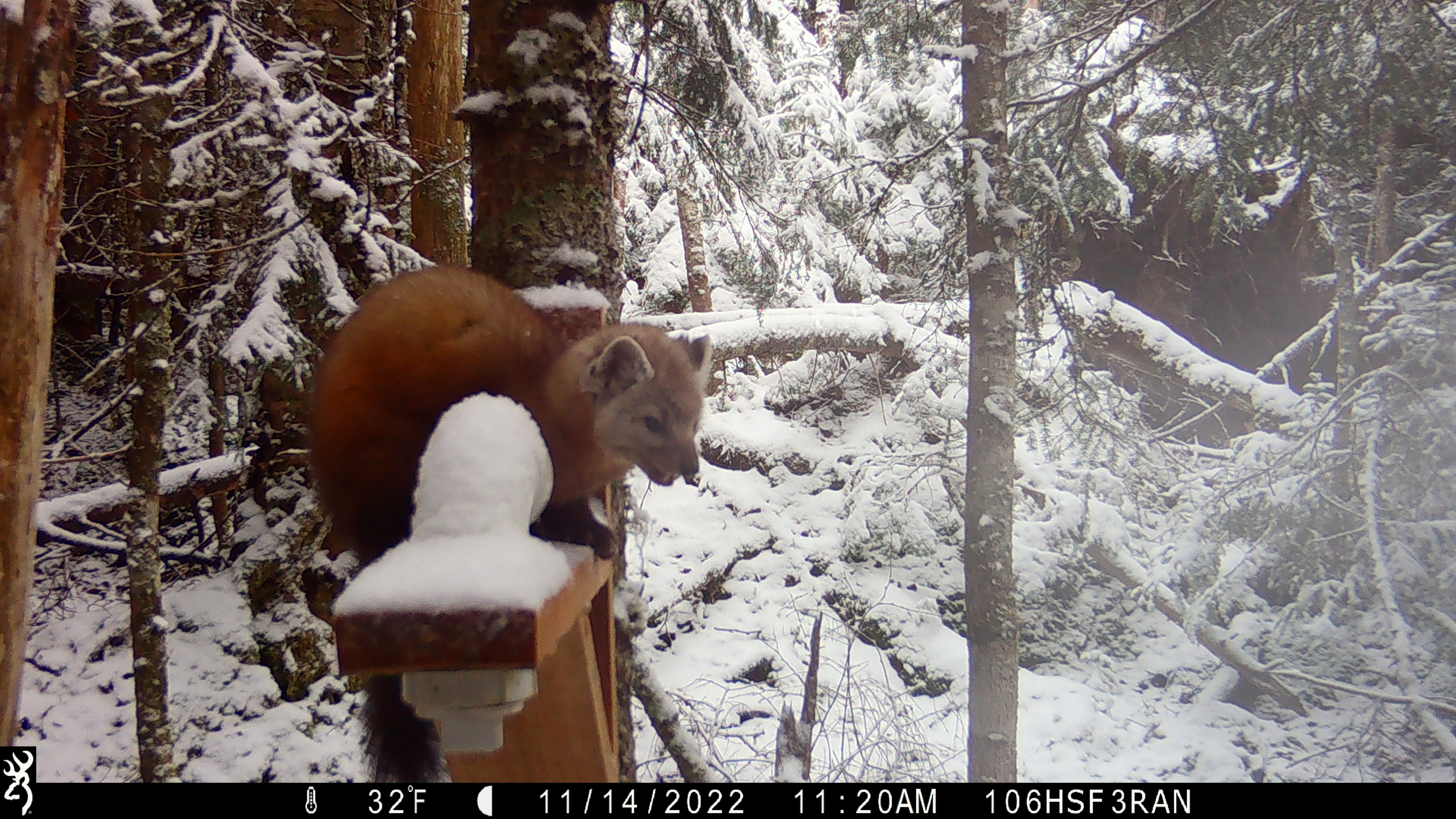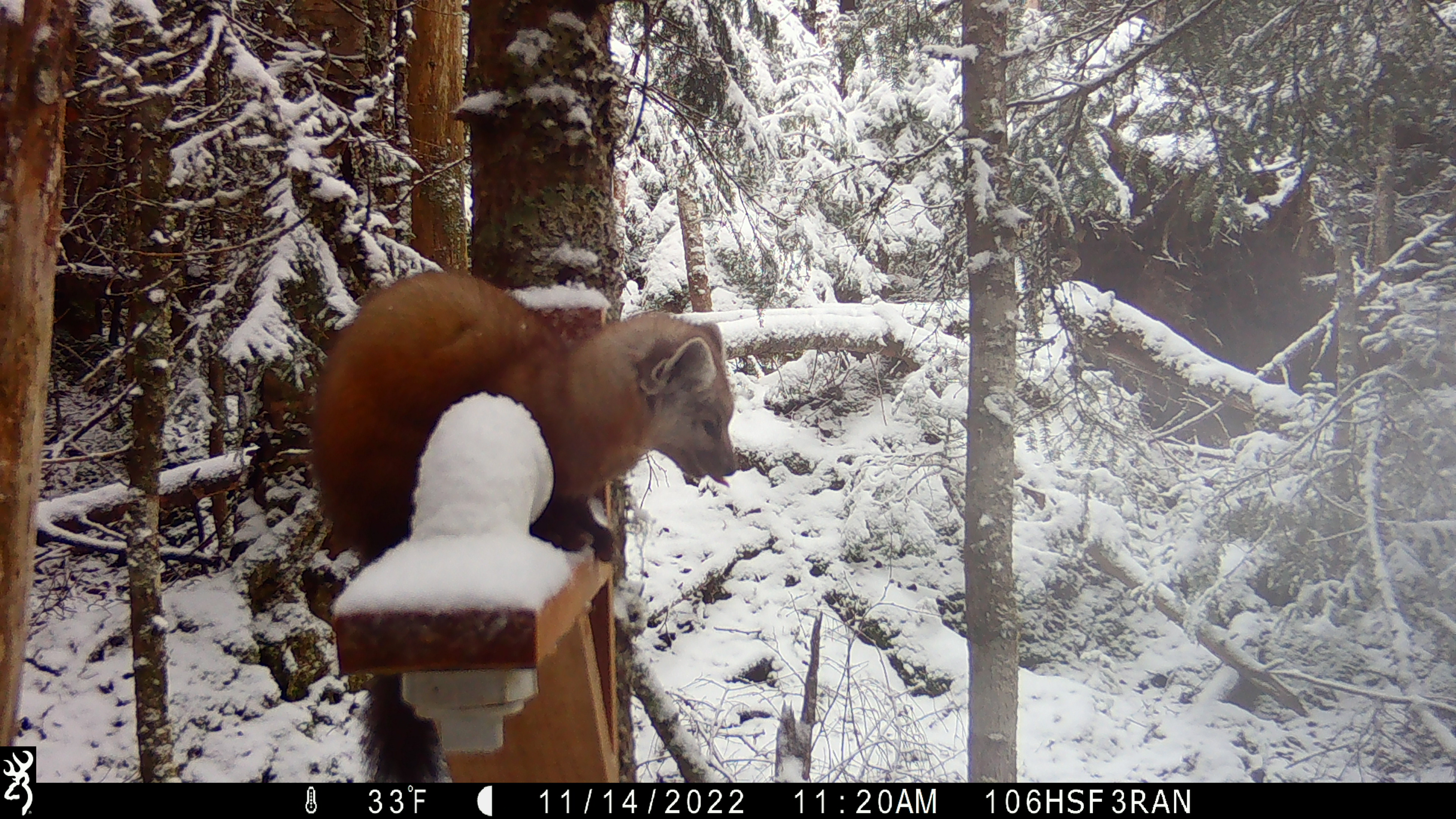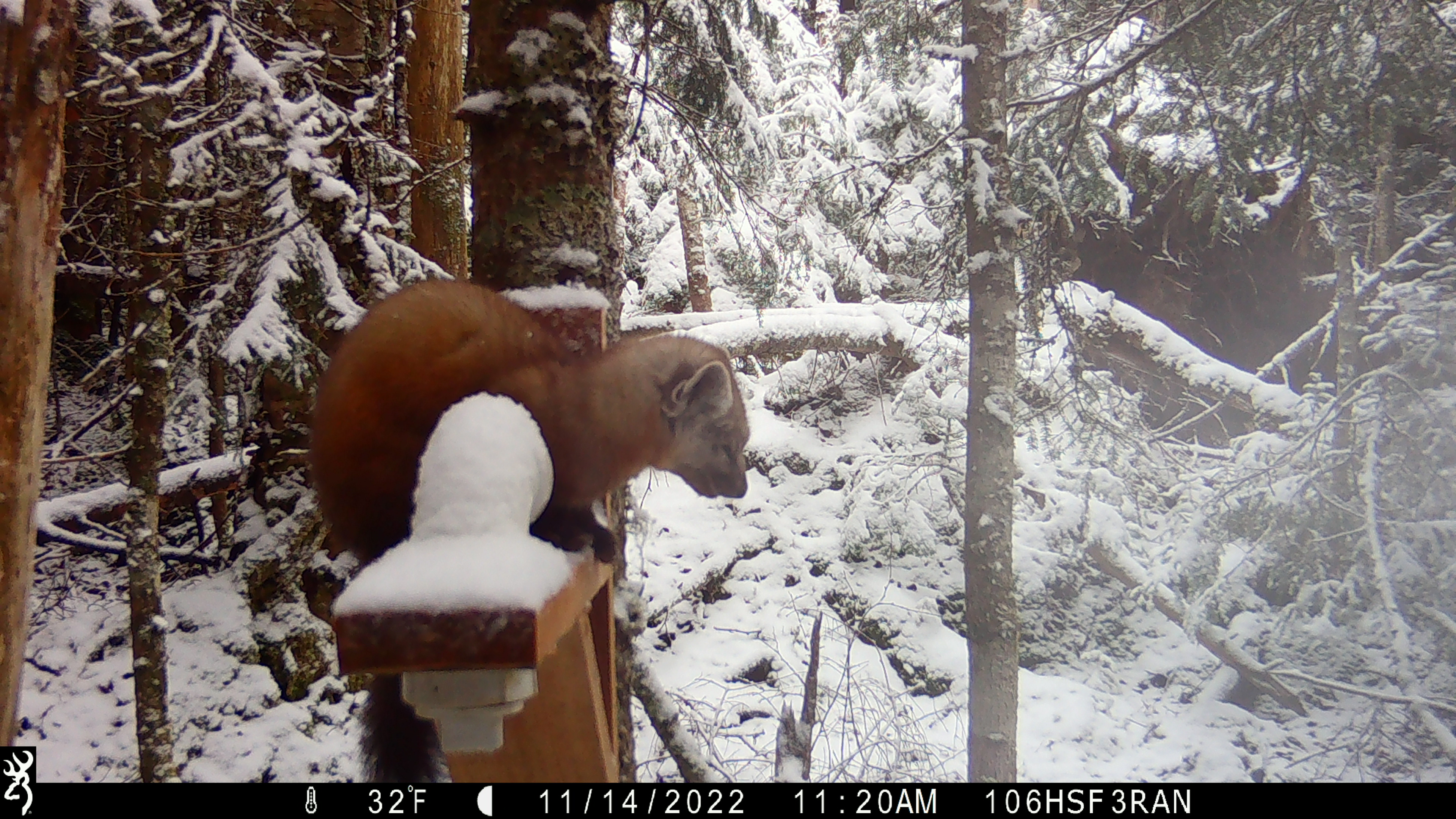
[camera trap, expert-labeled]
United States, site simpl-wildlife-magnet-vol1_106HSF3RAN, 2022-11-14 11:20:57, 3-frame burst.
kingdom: Animalia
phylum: Chordata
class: Mammalia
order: Carnivora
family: Mustelidae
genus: Martes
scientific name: Martes americana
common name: american marten